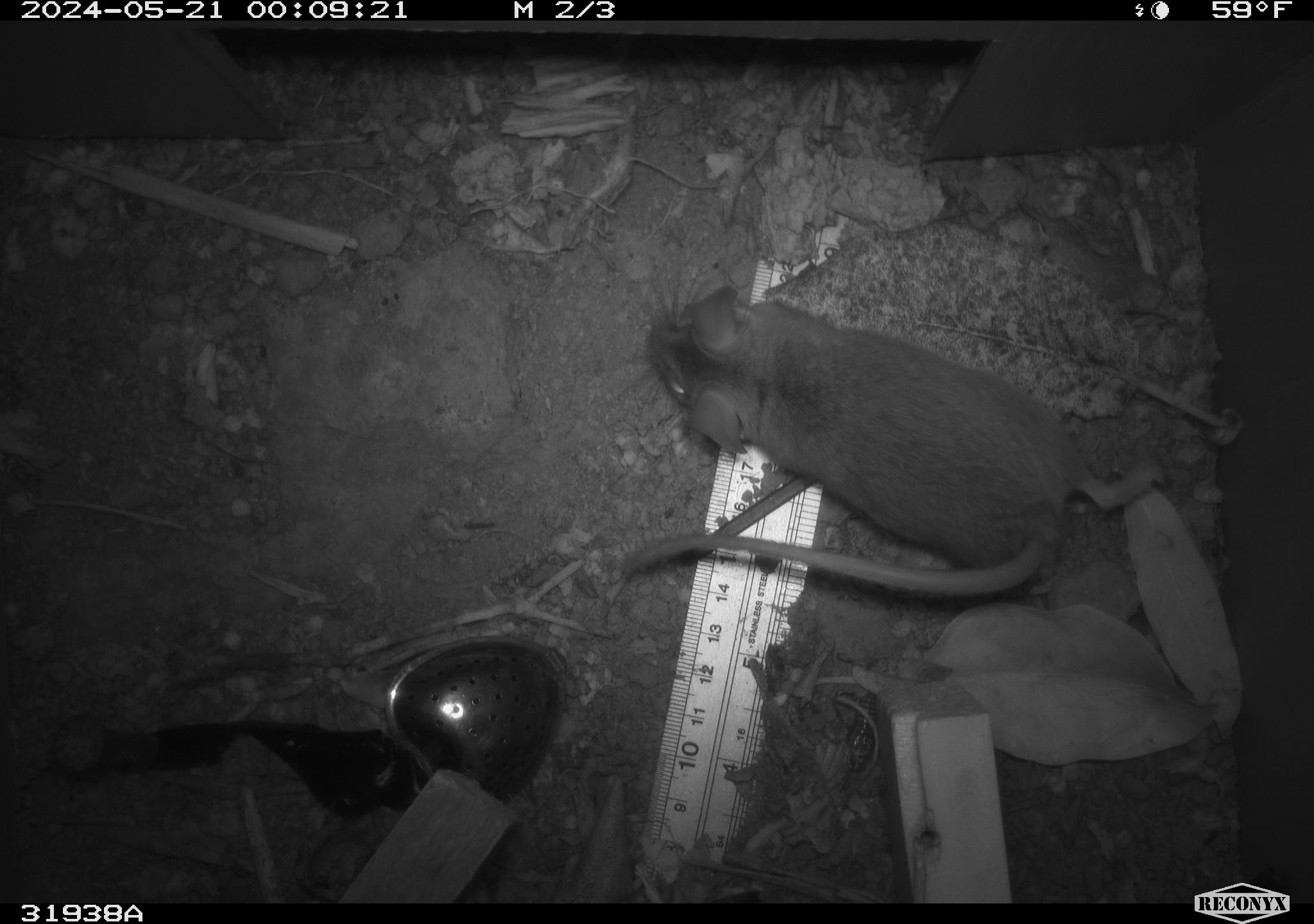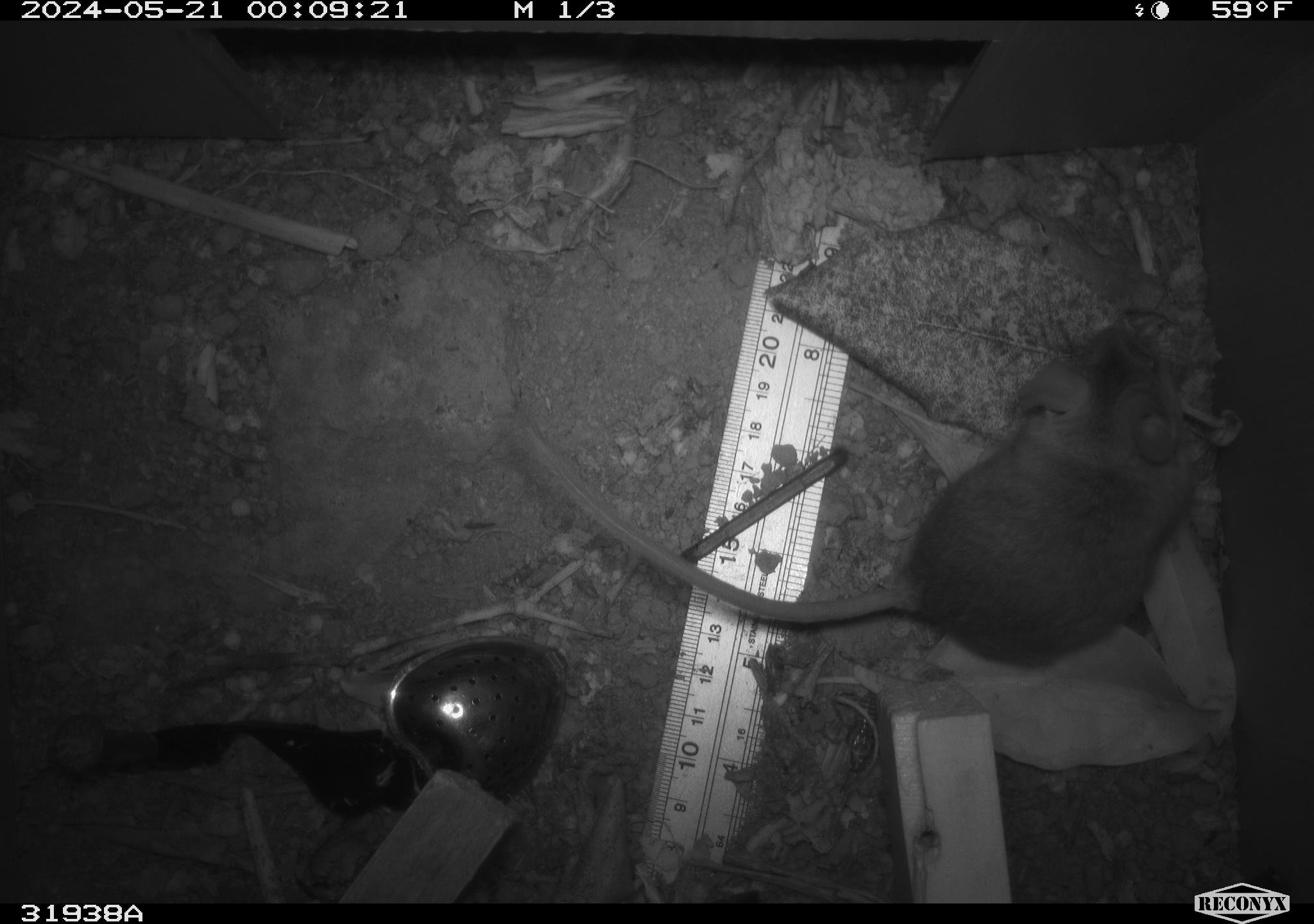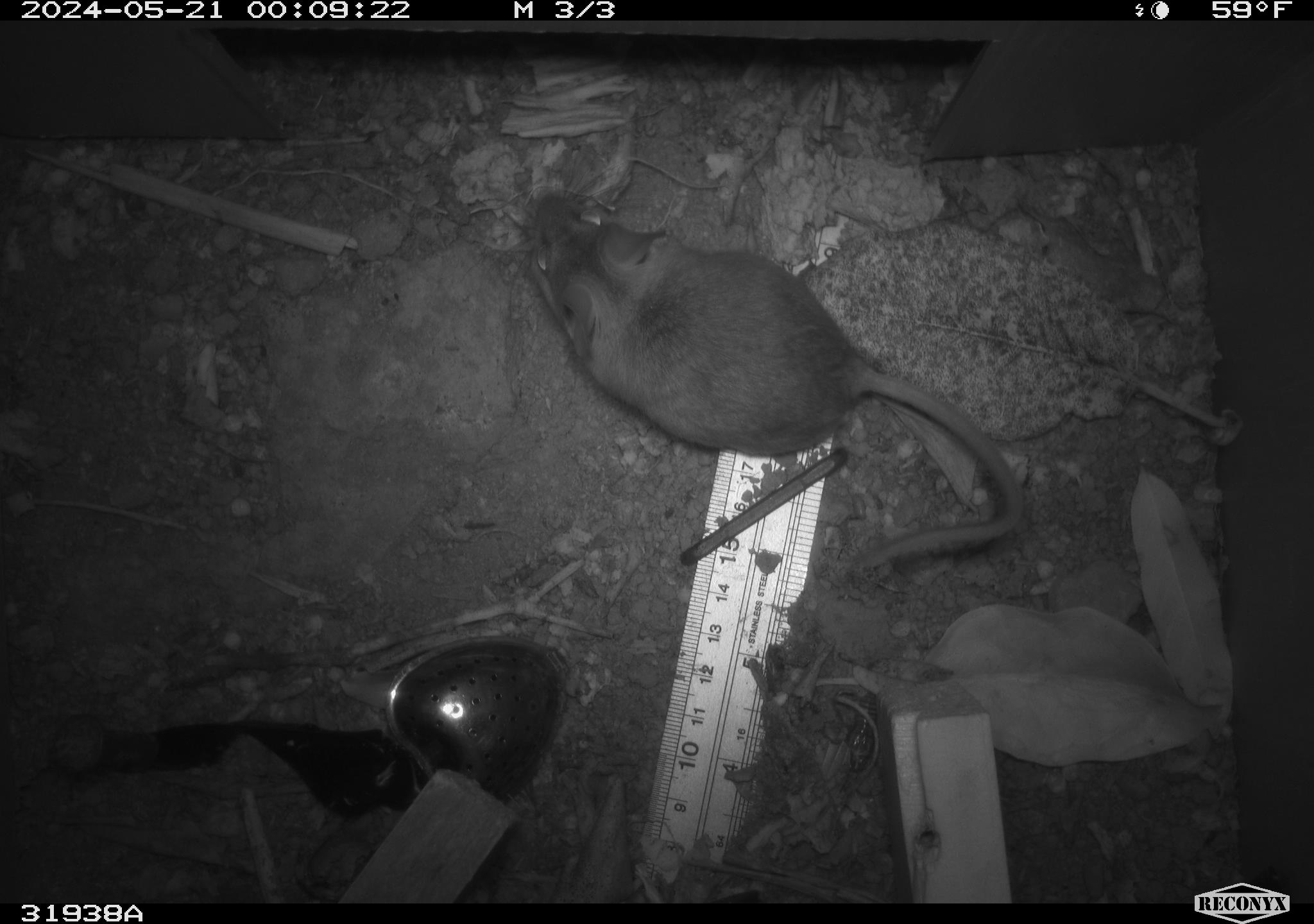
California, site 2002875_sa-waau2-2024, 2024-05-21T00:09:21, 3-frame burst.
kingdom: Animalia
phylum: Chordata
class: Mammalia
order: Rodentia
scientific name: Rodentia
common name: rodent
Rodent (Rodentia).